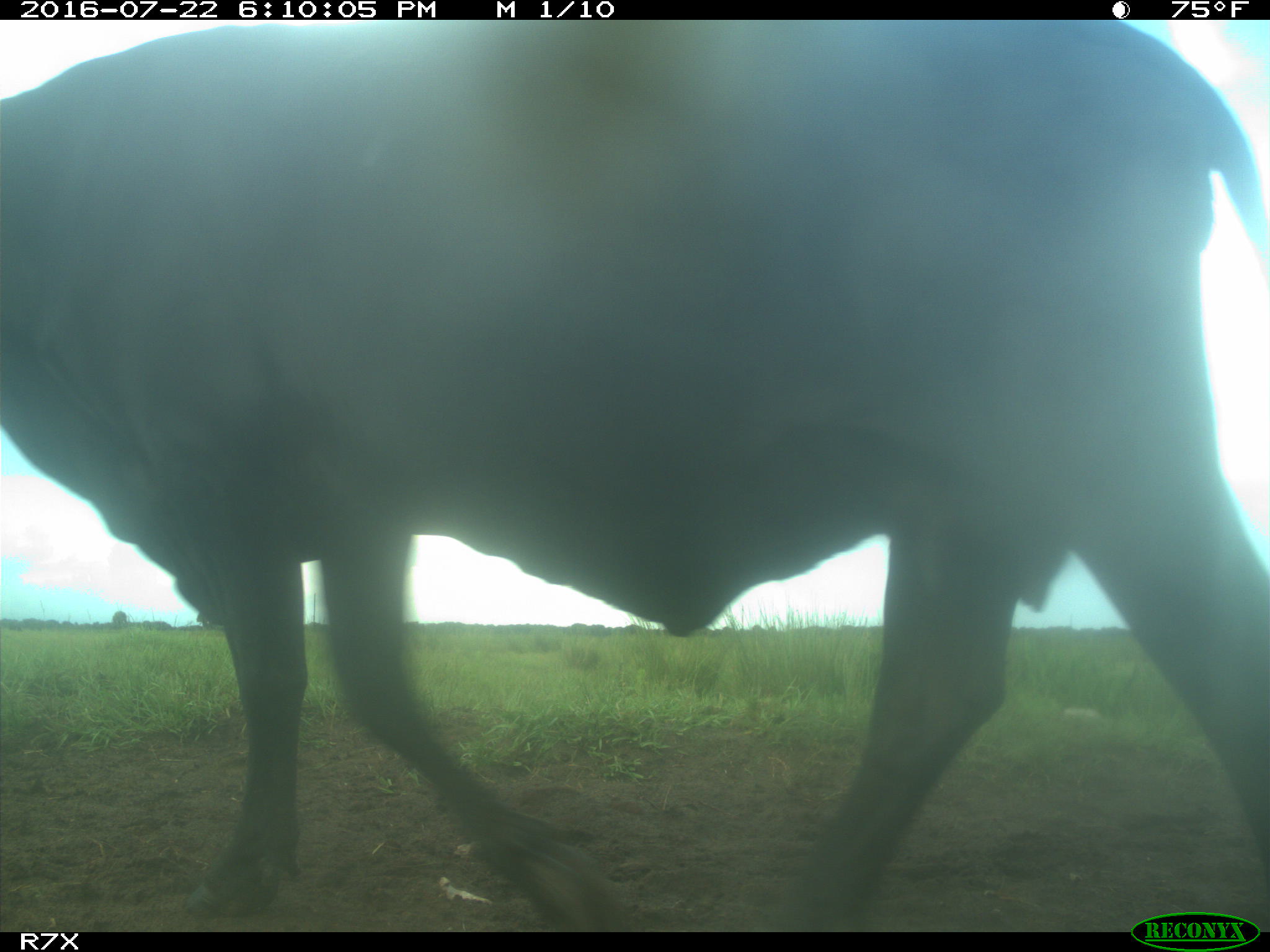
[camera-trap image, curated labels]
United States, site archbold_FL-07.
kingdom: Animalia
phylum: Chordata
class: Mammalia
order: Artiodactyla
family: Bovidae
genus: Bos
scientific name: Bos taurus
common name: domestic cow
Bos taurus (domestic cow).